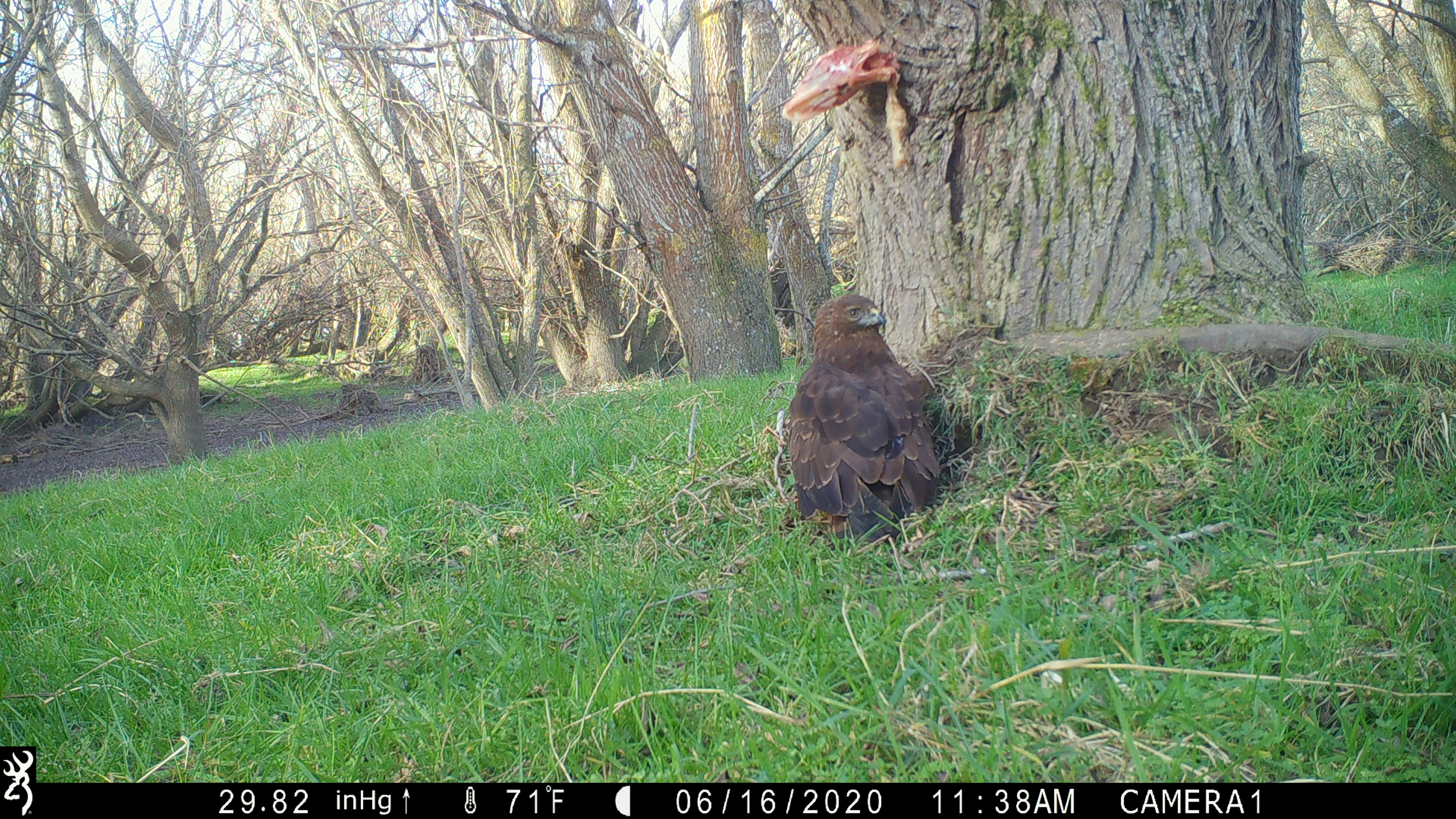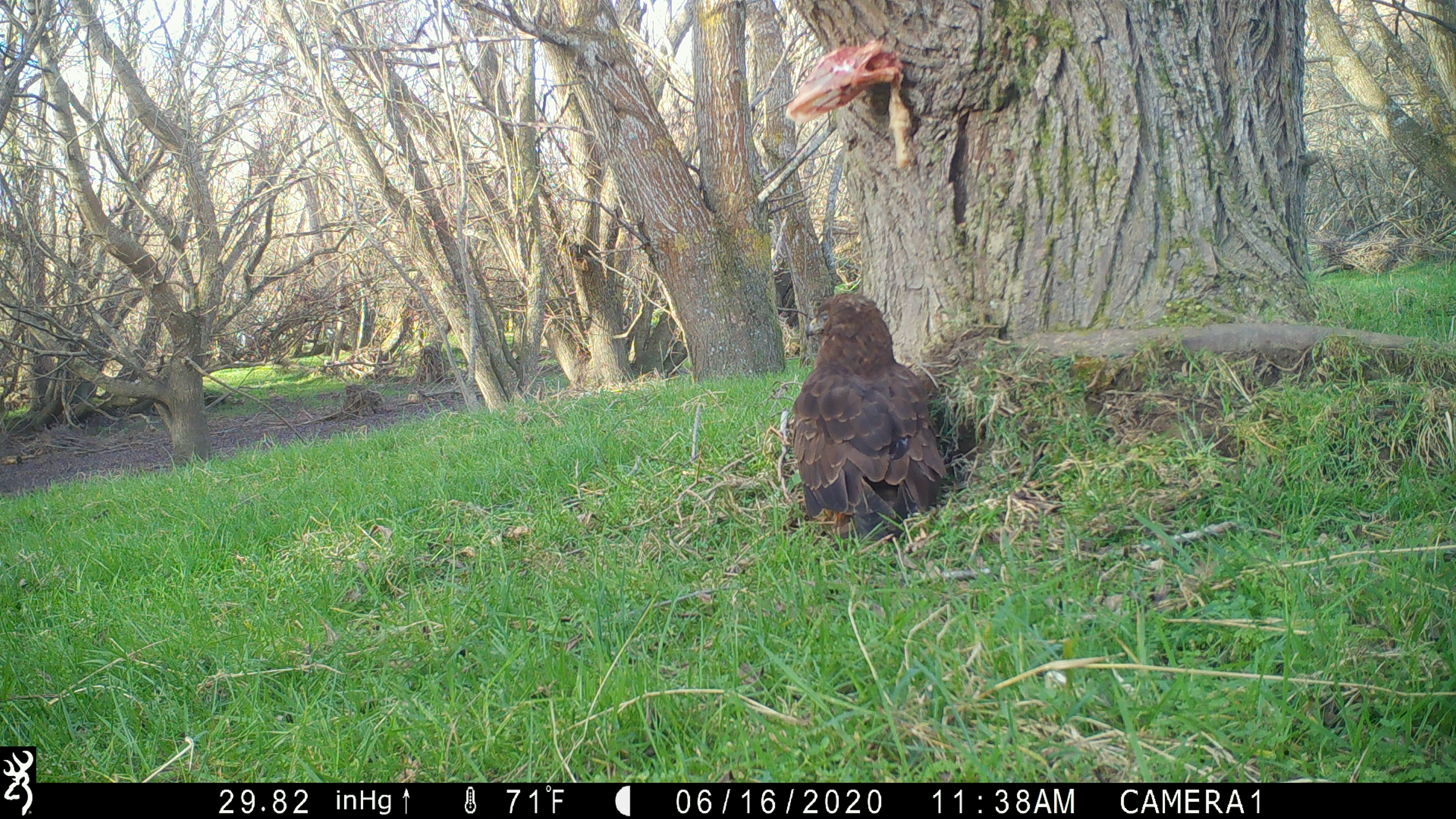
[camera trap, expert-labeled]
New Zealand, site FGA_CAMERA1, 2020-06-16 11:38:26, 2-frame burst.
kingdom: Animalia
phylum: Chordata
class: Aves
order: Accipitriformes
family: Accipitridae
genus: Circus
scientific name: Circus approximans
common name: swamp harrier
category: harrier